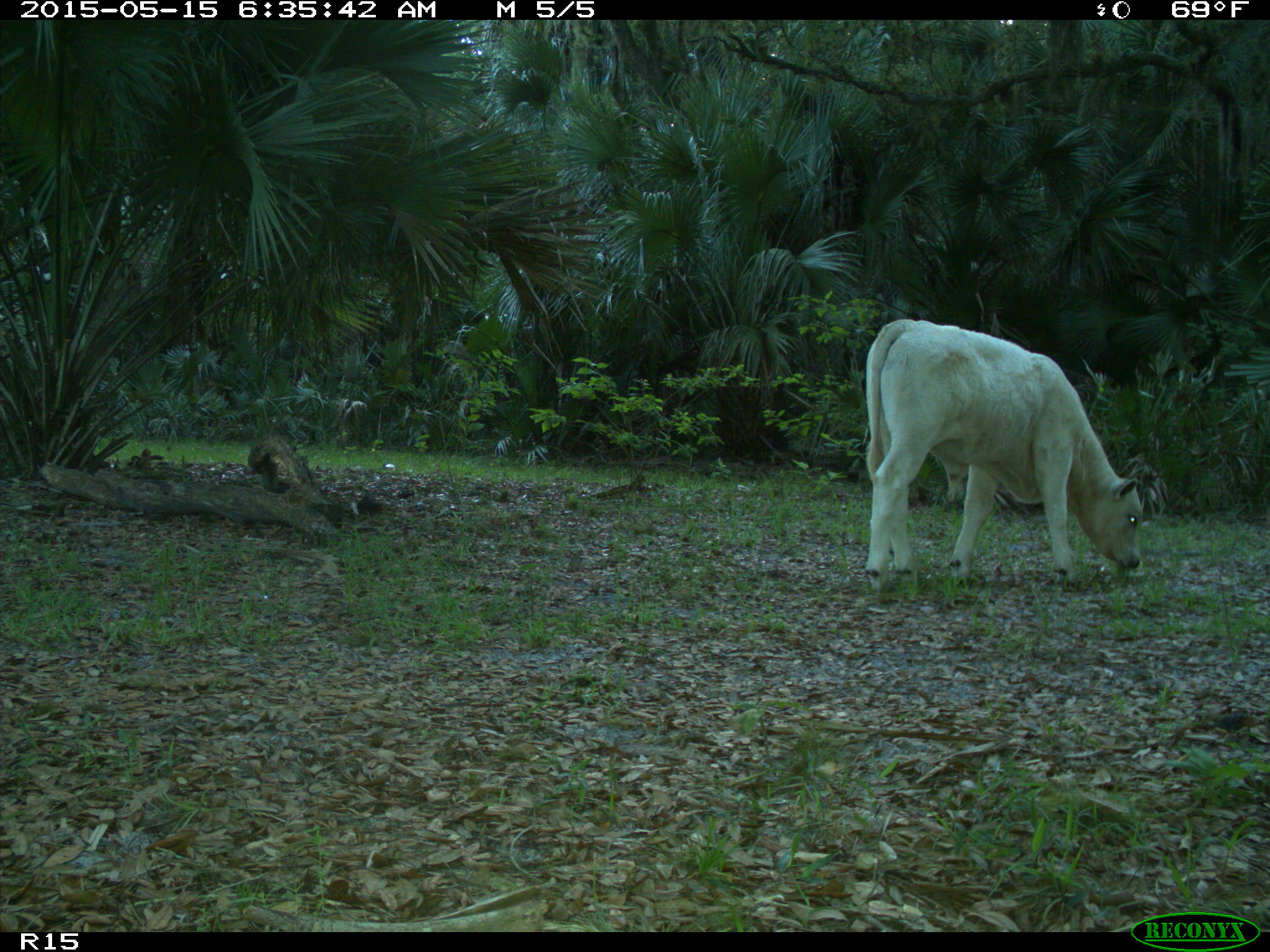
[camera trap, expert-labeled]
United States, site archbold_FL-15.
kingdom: Animalia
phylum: Chordata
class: Mammalia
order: Artiodactyla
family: Bovidae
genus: Bos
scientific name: Bos taurus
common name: domestic cow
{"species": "Bos taurus (domestic cow)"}